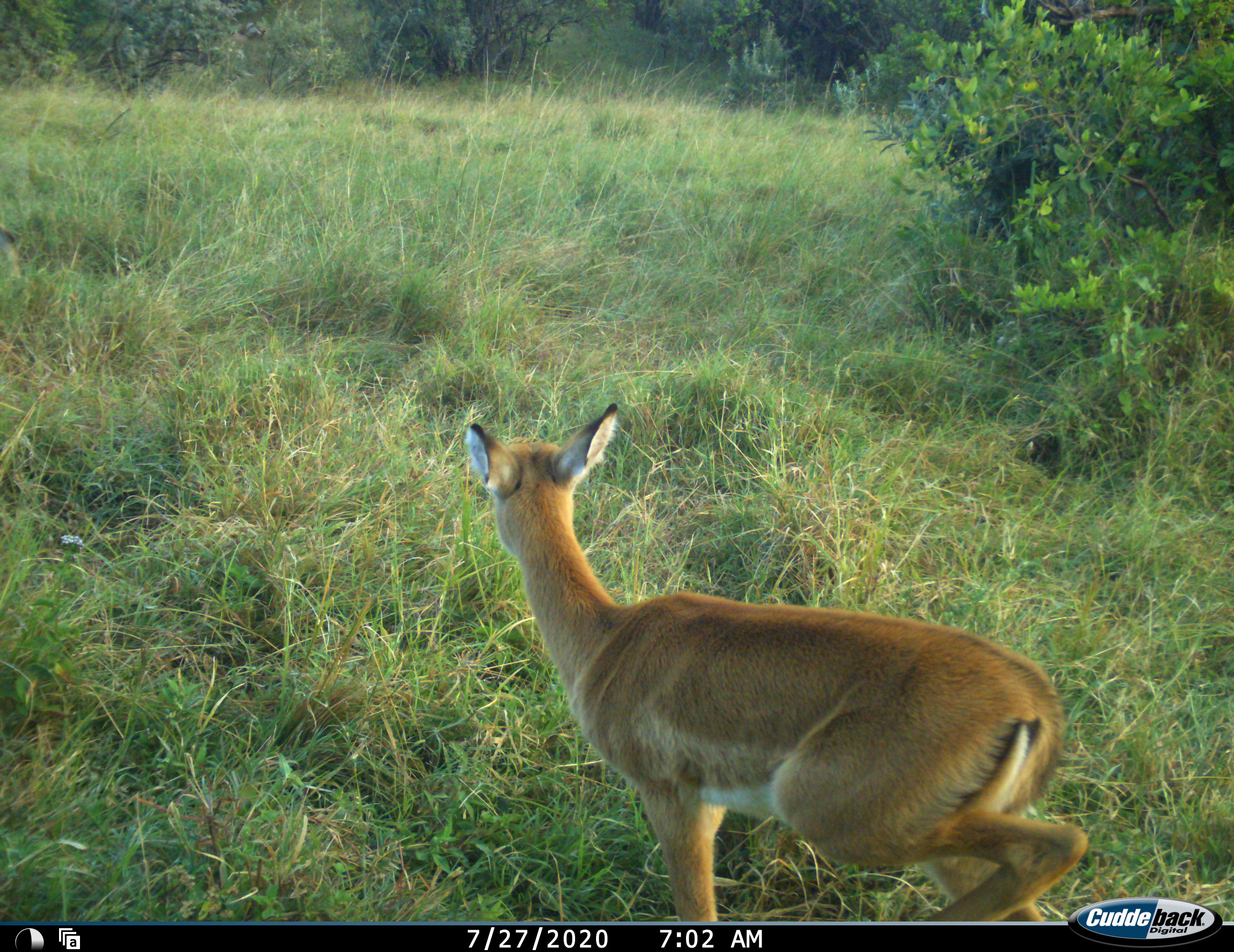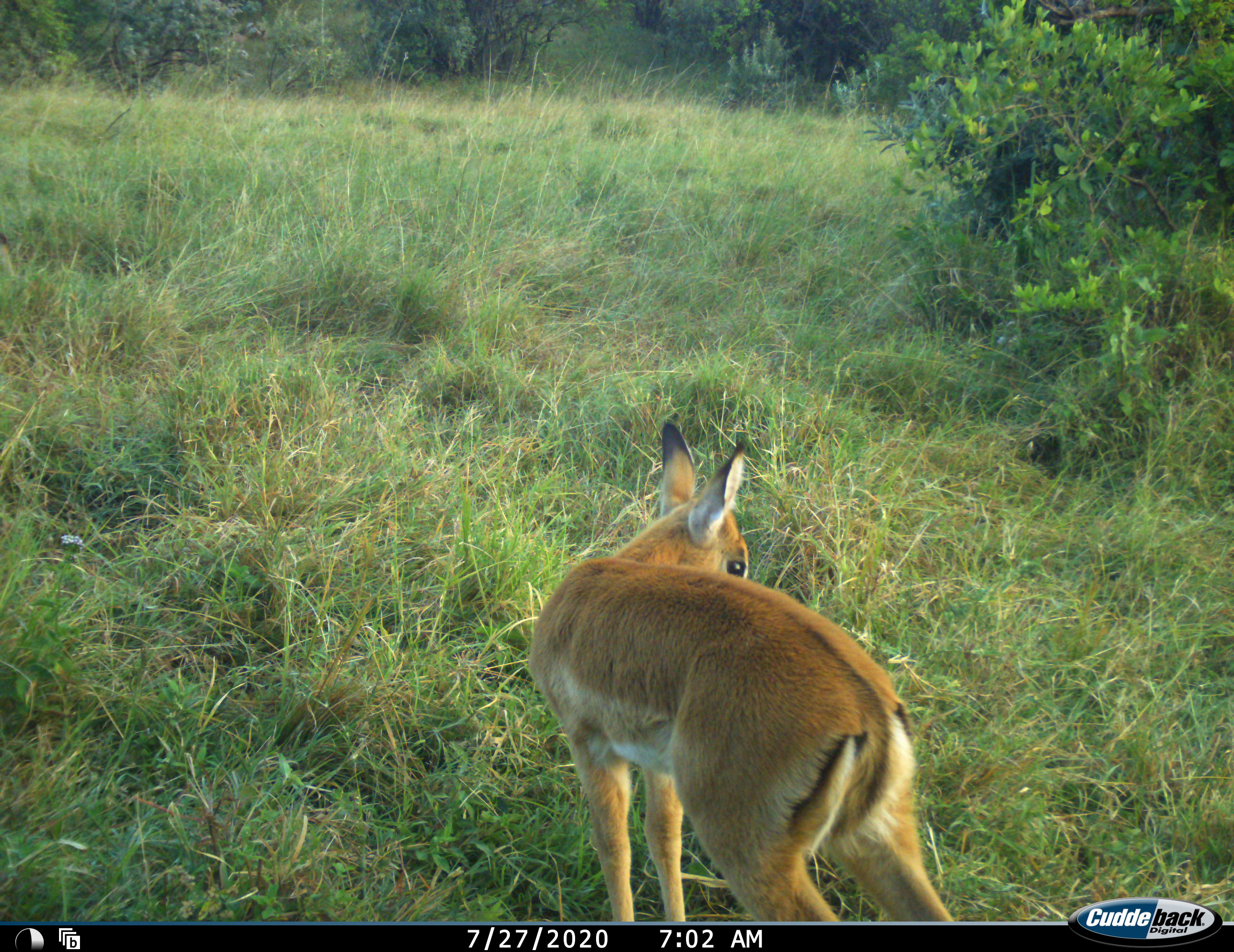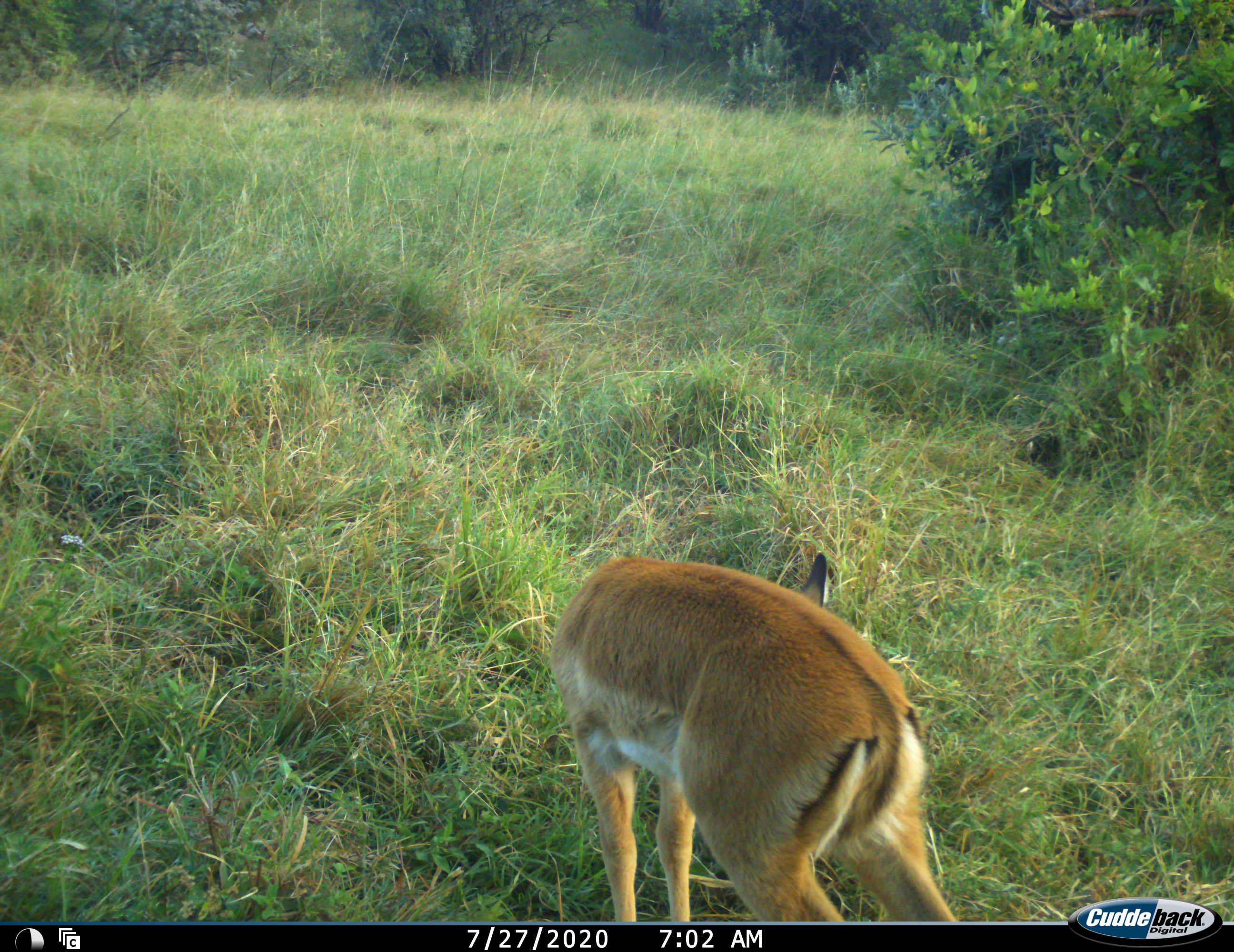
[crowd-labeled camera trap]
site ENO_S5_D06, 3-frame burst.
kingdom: Animalia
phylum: Chordata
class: Mammalia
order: Artiodactyla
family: Bovidae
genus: Aepyceros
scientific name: Aepyceros melampus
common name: impala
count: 1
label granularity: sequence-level